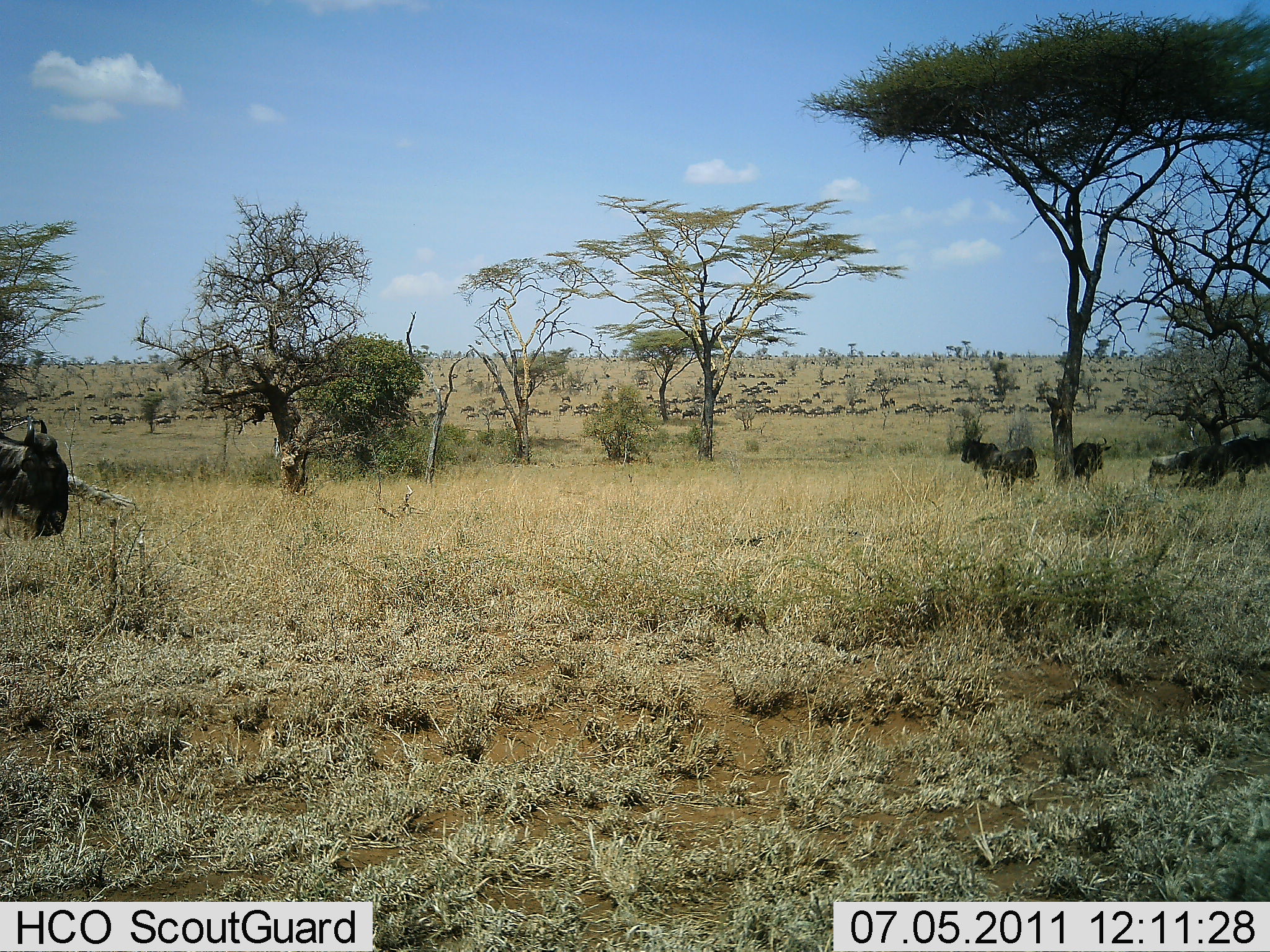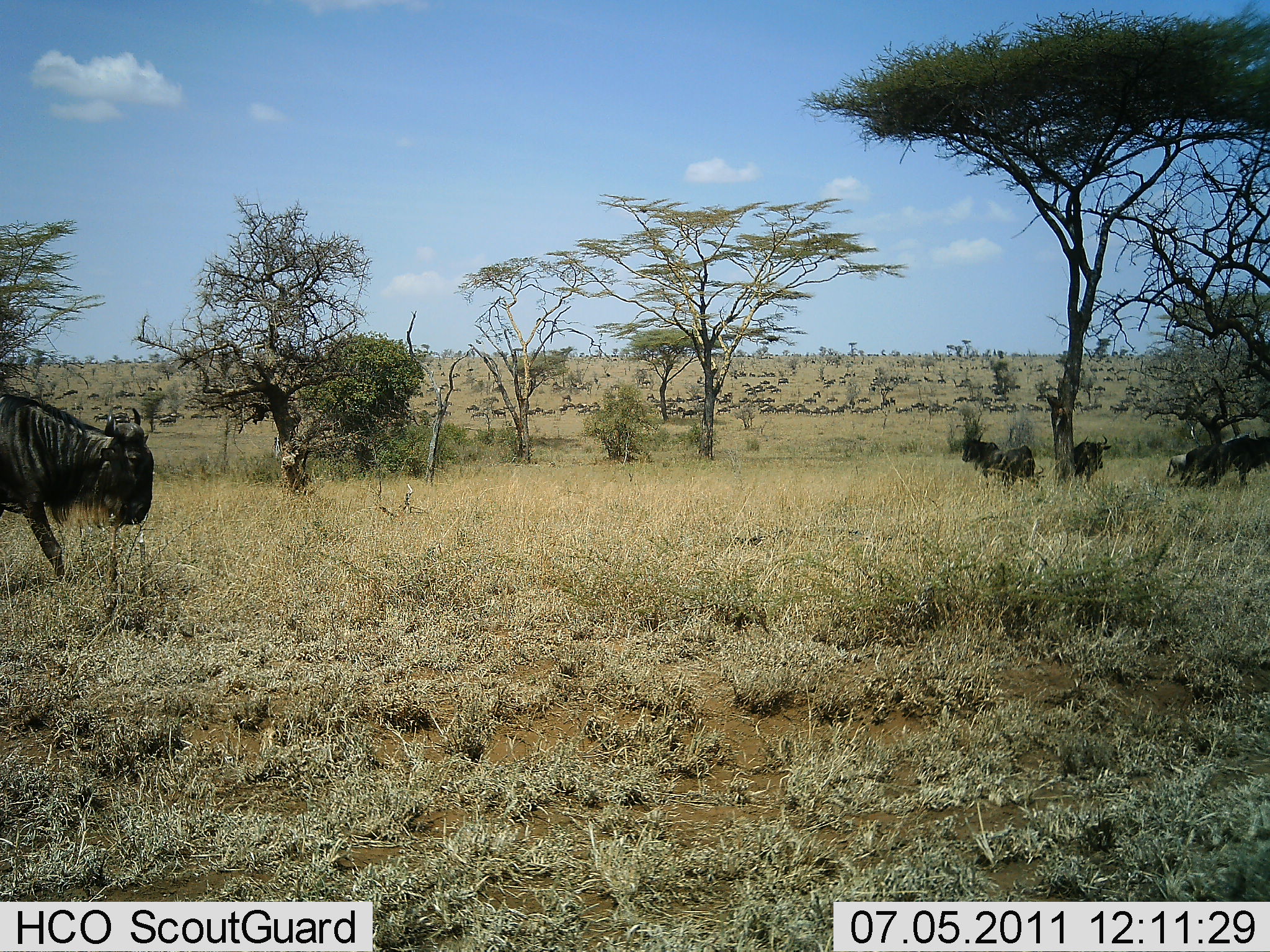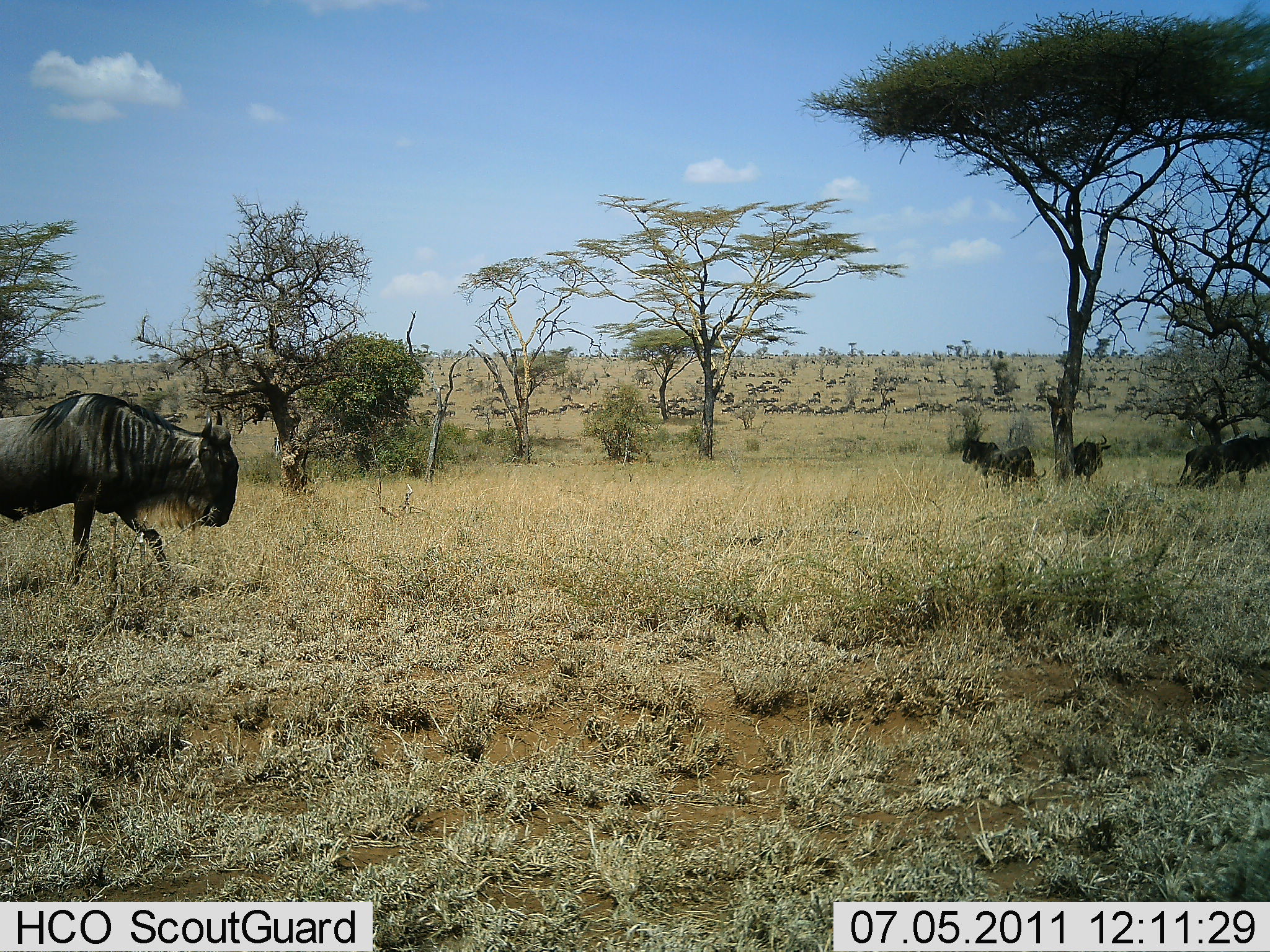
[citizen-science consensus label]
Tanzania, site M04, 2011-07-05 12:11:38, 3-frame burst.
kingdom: Animalia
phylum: Chordata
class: Mammalia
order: Artiodactyla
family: Bovidae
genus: Connochaetes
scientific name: Connochaetes taurinus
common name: blue wildebeest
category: wildebeest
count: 51+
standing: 21%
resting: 7%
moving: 86%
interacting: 0%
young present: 0%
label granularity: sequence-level